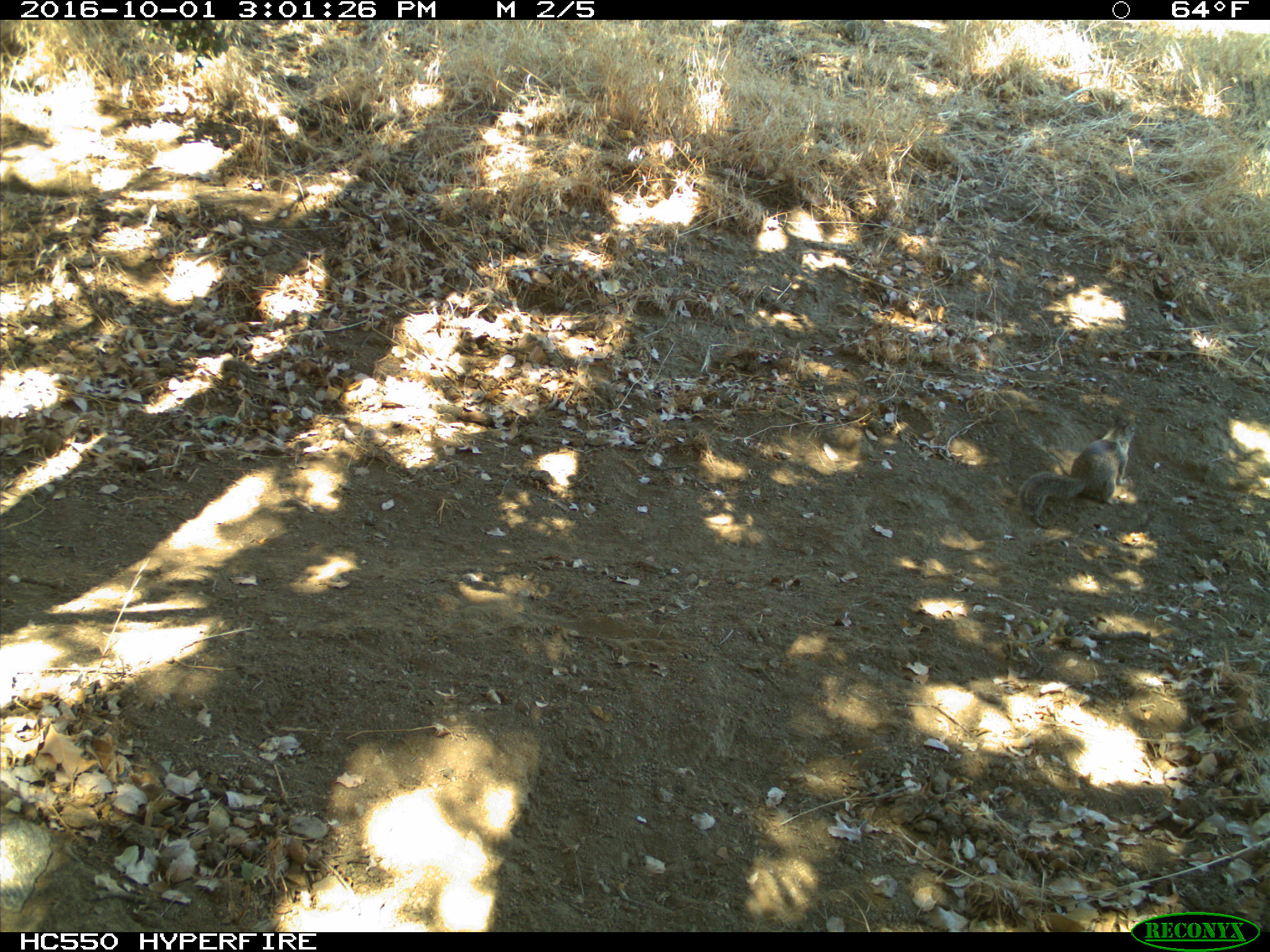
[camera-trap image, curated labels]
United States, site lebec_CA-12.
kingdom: Animalia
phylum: Chordata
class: Mammalia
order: Rodentia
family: Sciuridae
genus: Otospermophilus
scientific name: Otospermophilus beecheyi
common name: california ground squirrel